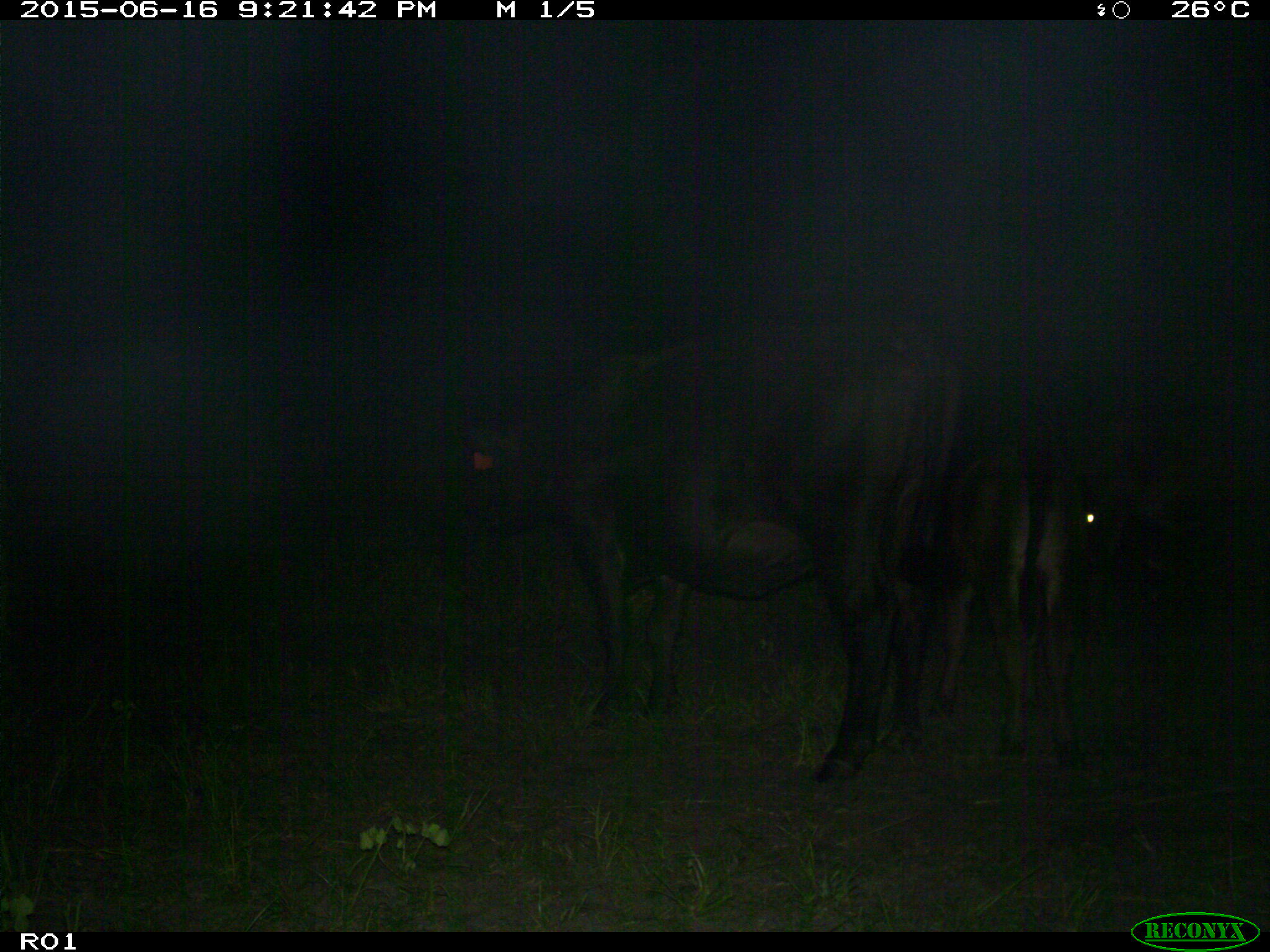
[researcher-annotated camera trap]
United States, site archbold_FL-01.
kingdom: Animalia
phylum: Chordata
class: Mammalia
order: Artiodactyla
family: Bovidae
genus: Bos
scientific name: Bos taurus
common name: domestic cow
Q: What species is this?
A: Bos taurus (domestic cow).